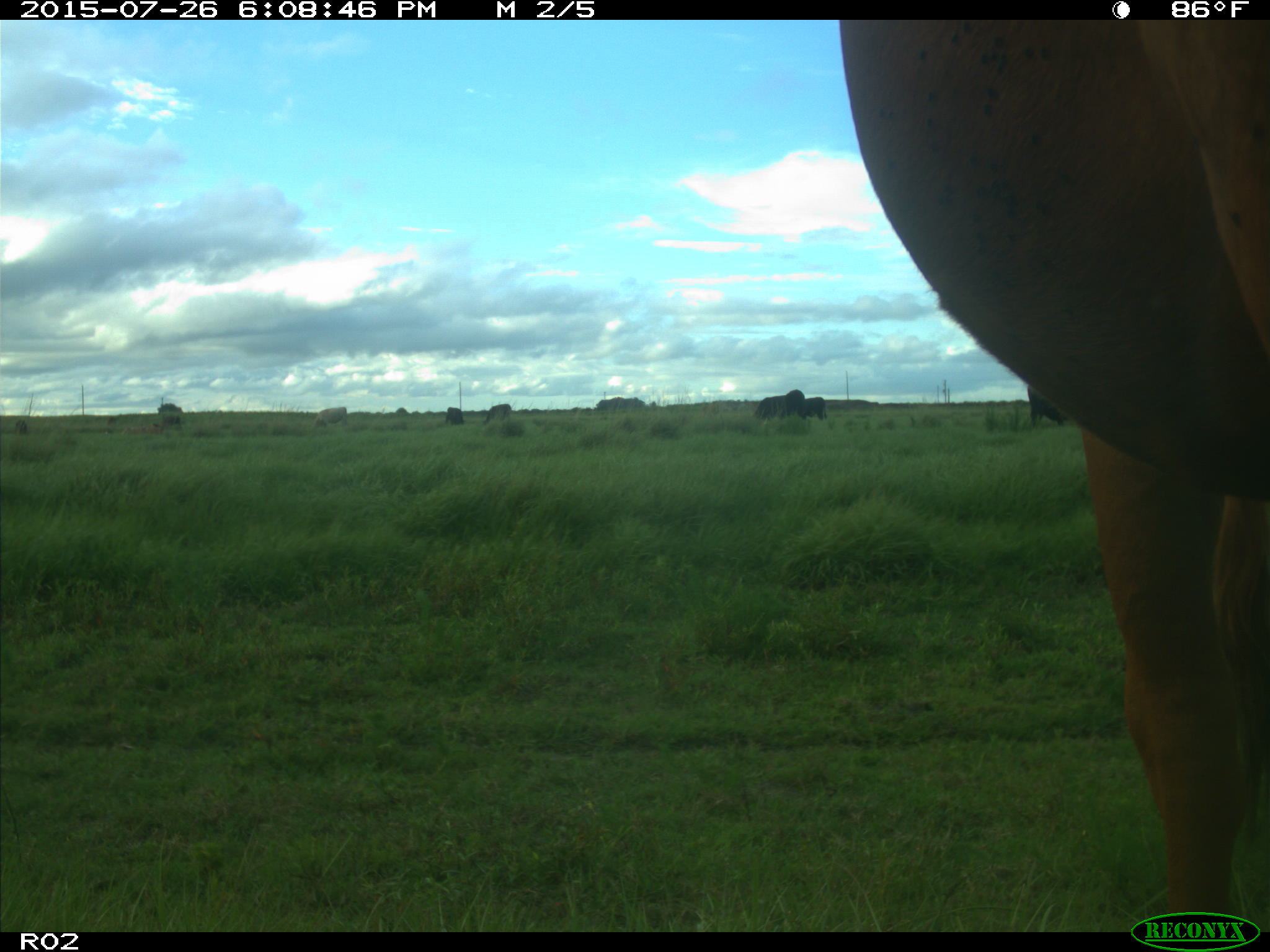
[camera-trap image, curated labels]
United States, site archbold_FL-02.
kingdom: Animalia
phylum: Chordata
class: Mammalia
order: Artiodactyla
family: Bovidae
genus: Bos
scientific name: Bos taurus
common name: domestic cow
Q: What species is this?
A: Bos taurus (domestic cow).